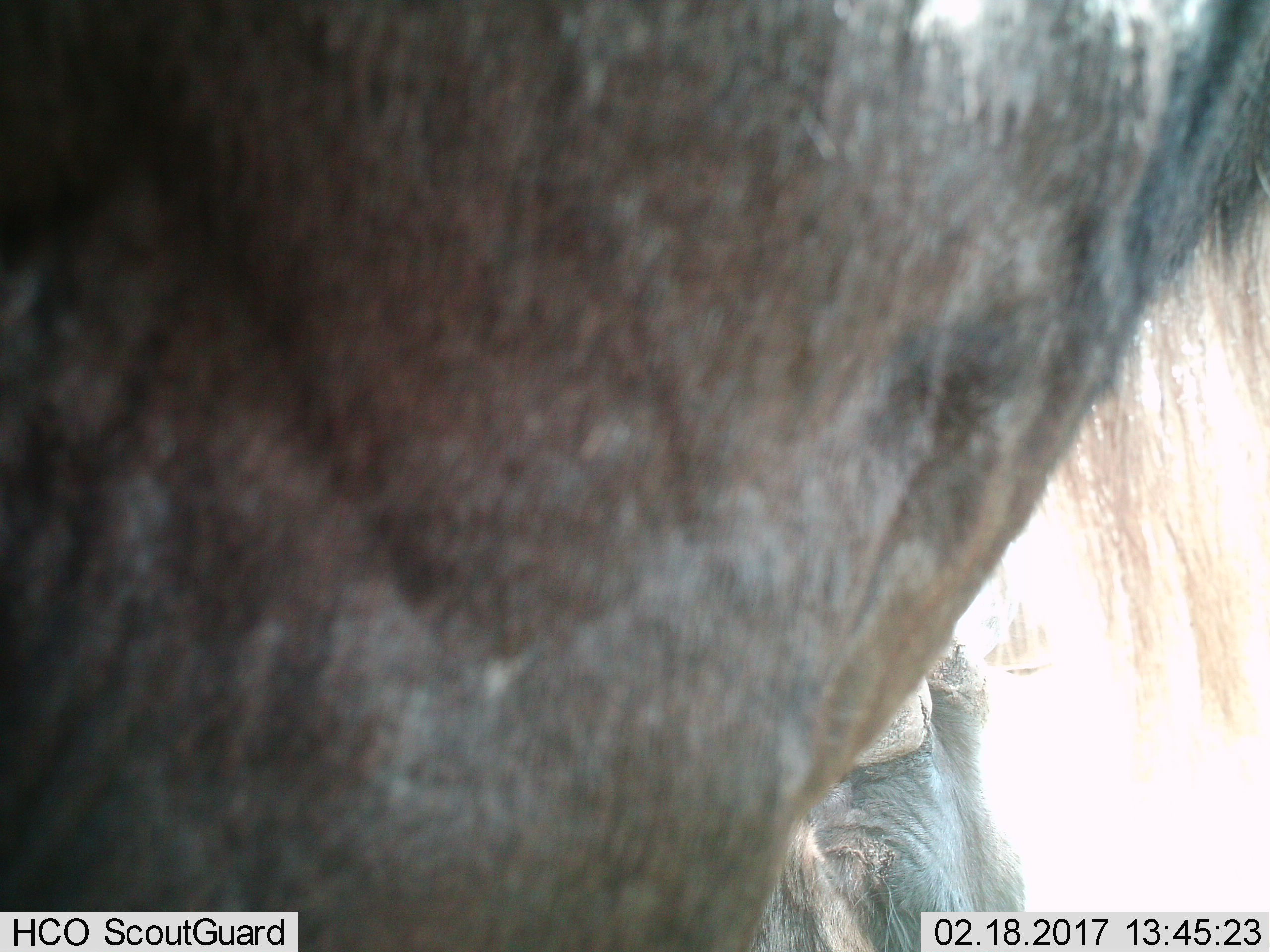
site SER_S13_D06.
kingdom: Animalia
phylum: Chordata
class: Mammalia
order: Artiodactyla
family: Bovidae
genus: Connochaetes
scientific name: Connochaetes taurinus taurinus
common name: blue wildebeest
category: wildebeestblue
Wildebeestblue (blue wildebeest) (Connochaetes taurinus taurinus), count 2. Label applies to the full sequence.